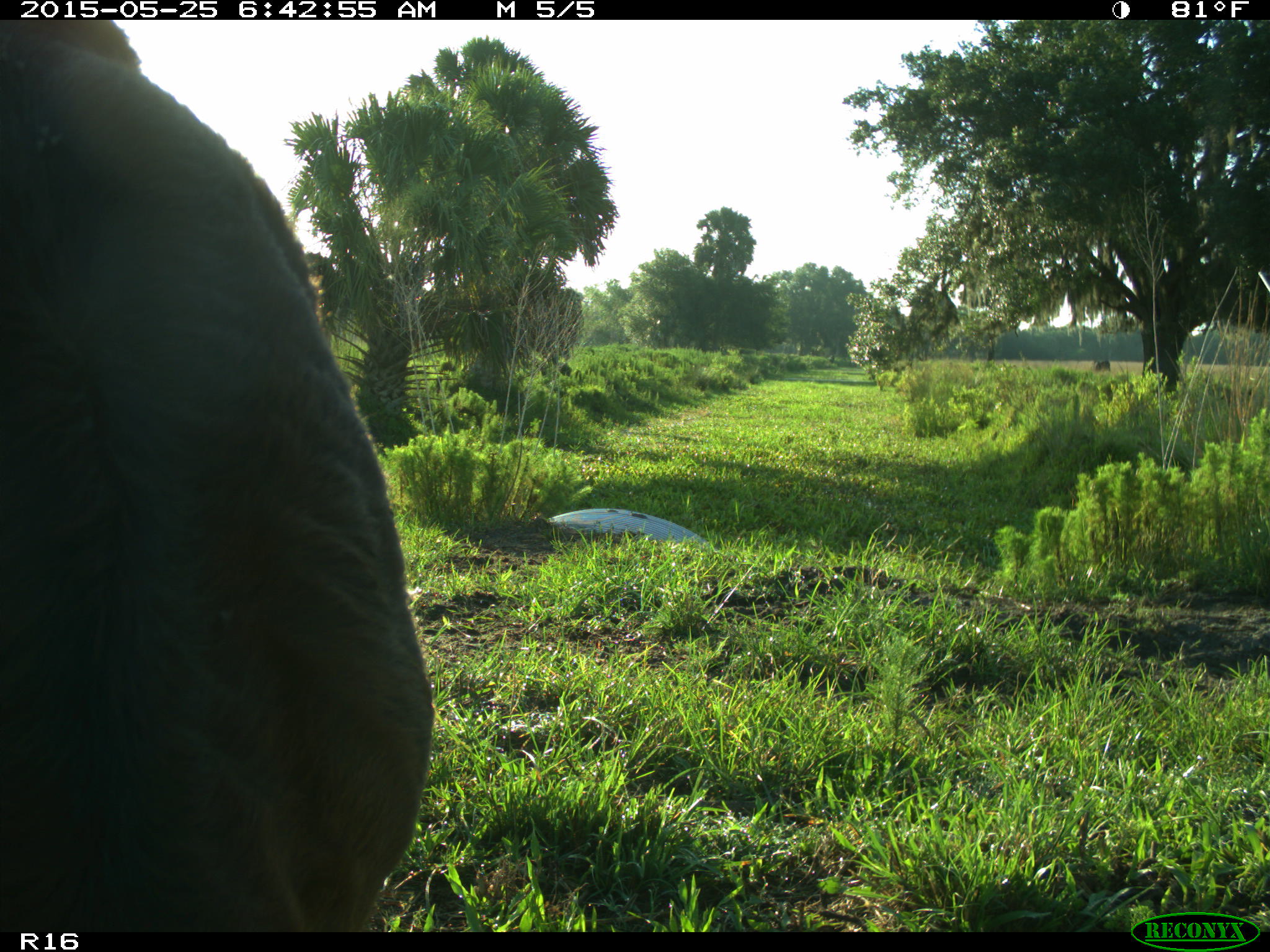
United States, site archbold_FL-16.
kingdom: Animalia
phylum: Chordata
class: Mammalia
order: Artiodactyla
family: Bovidae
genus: Bos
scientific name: Bos taurus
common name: domestic cow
Bos taurus (domestic cow).